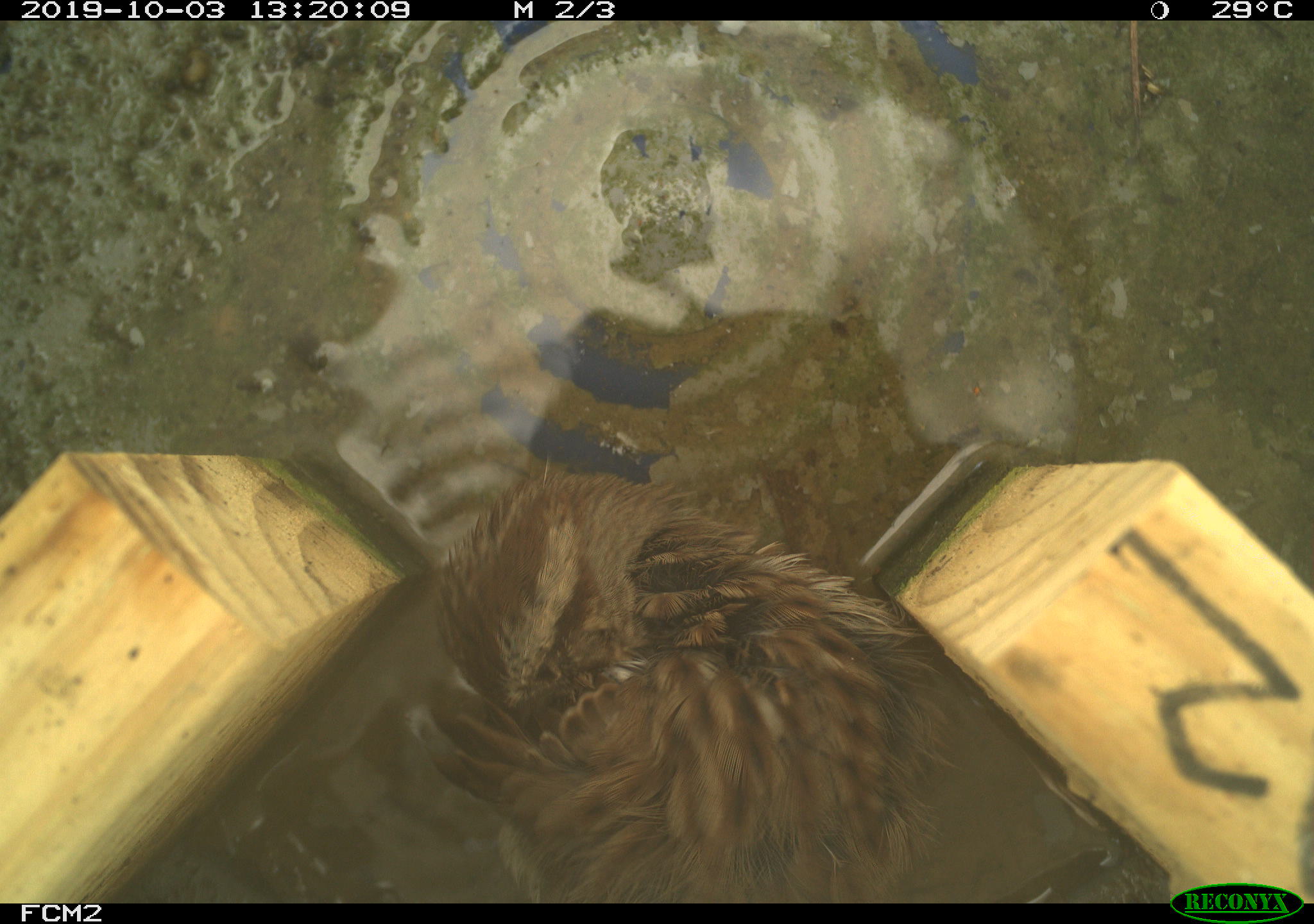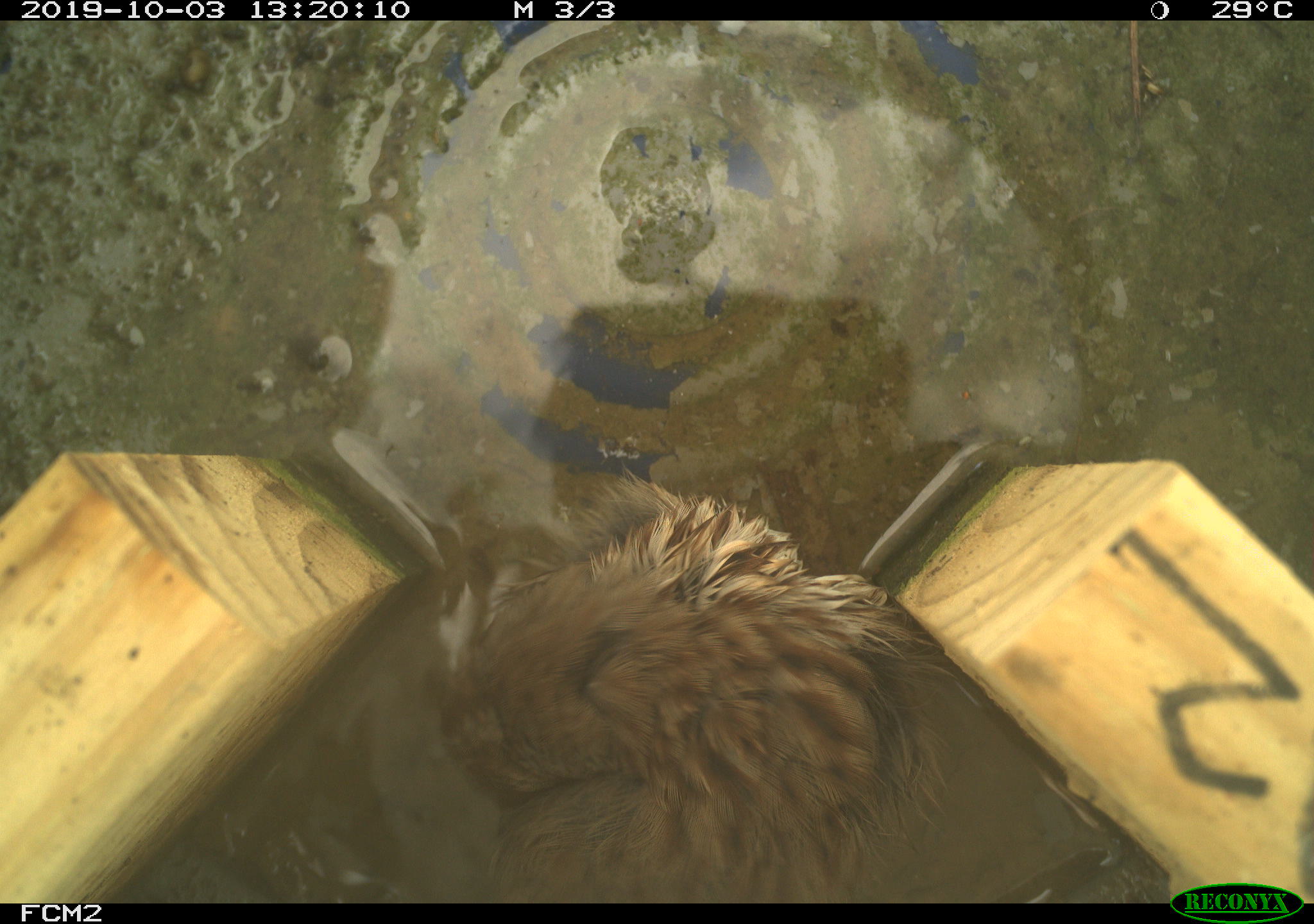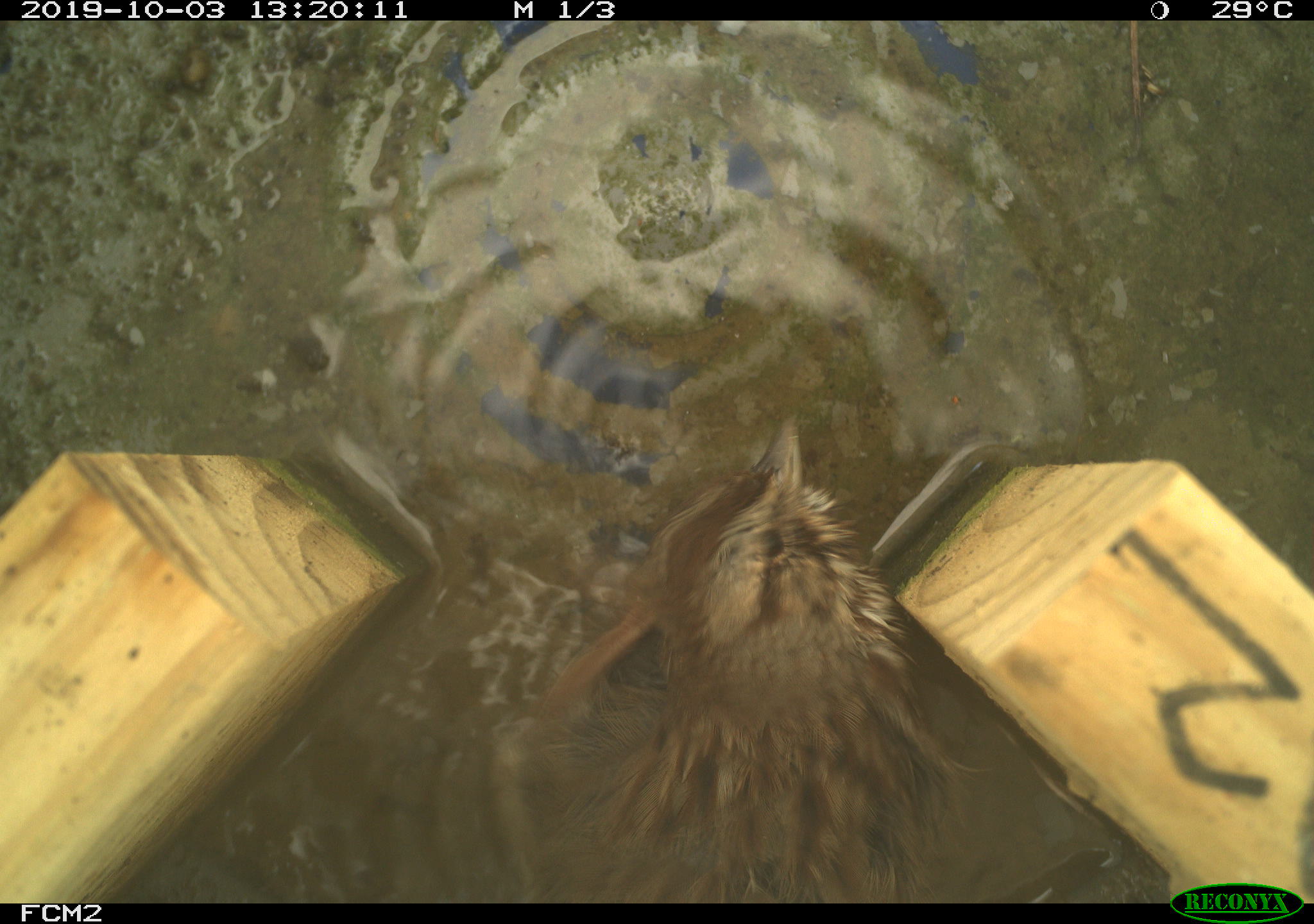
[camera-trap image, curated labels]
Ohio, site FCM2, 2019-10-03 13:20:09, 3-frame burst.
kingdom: Animalia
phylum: Chordata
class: Aves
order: Passeriformes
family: Passerellidae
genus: Melospiza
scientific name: Melospiza melodia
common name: song sparrow